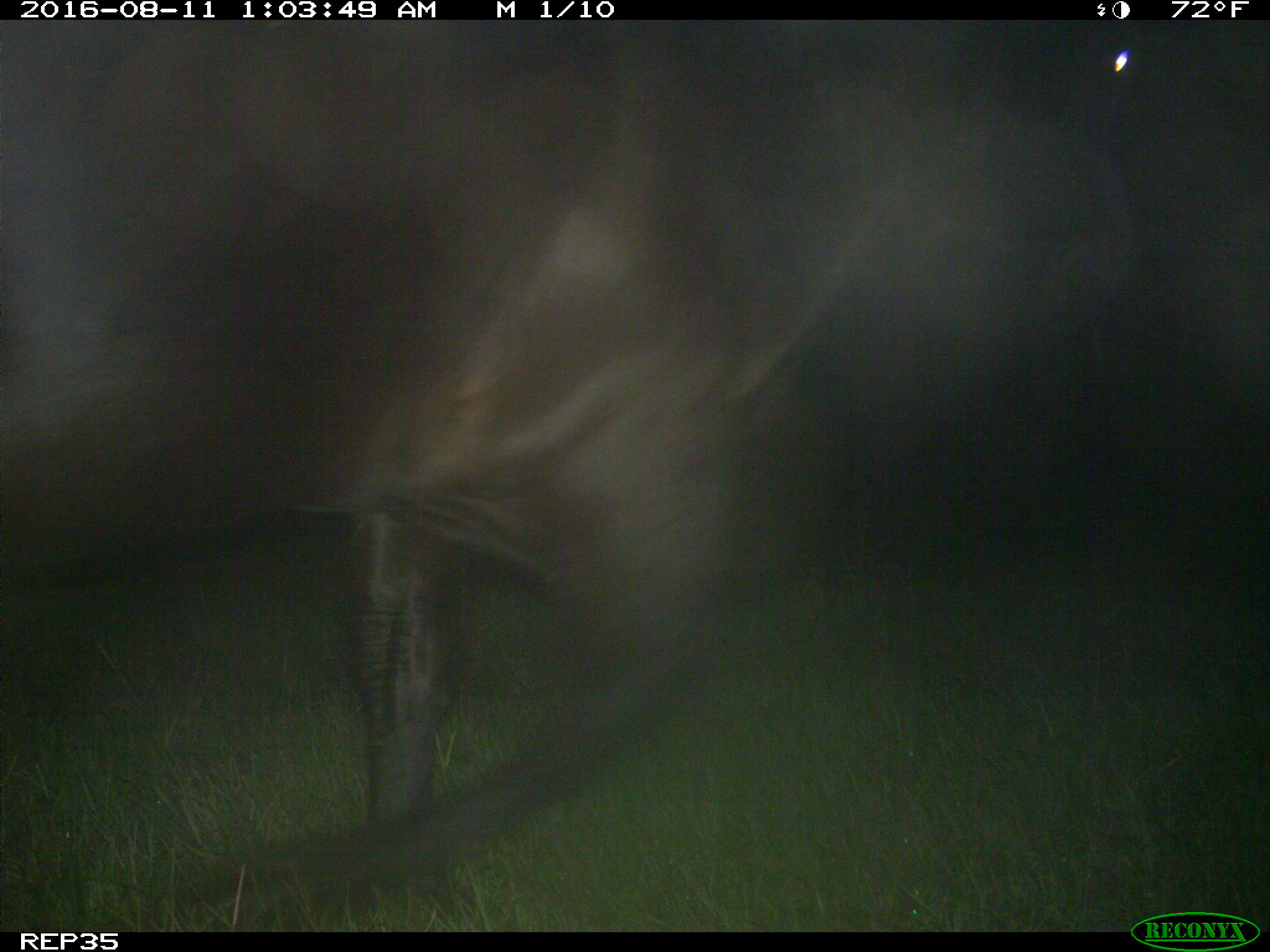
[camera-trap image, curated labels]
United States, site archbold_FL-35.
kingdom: Animalia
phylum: Chordata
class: Mammalia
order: Artiodactyla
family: Bovidae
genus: Bos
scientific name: Bos taurus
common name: domestic cow